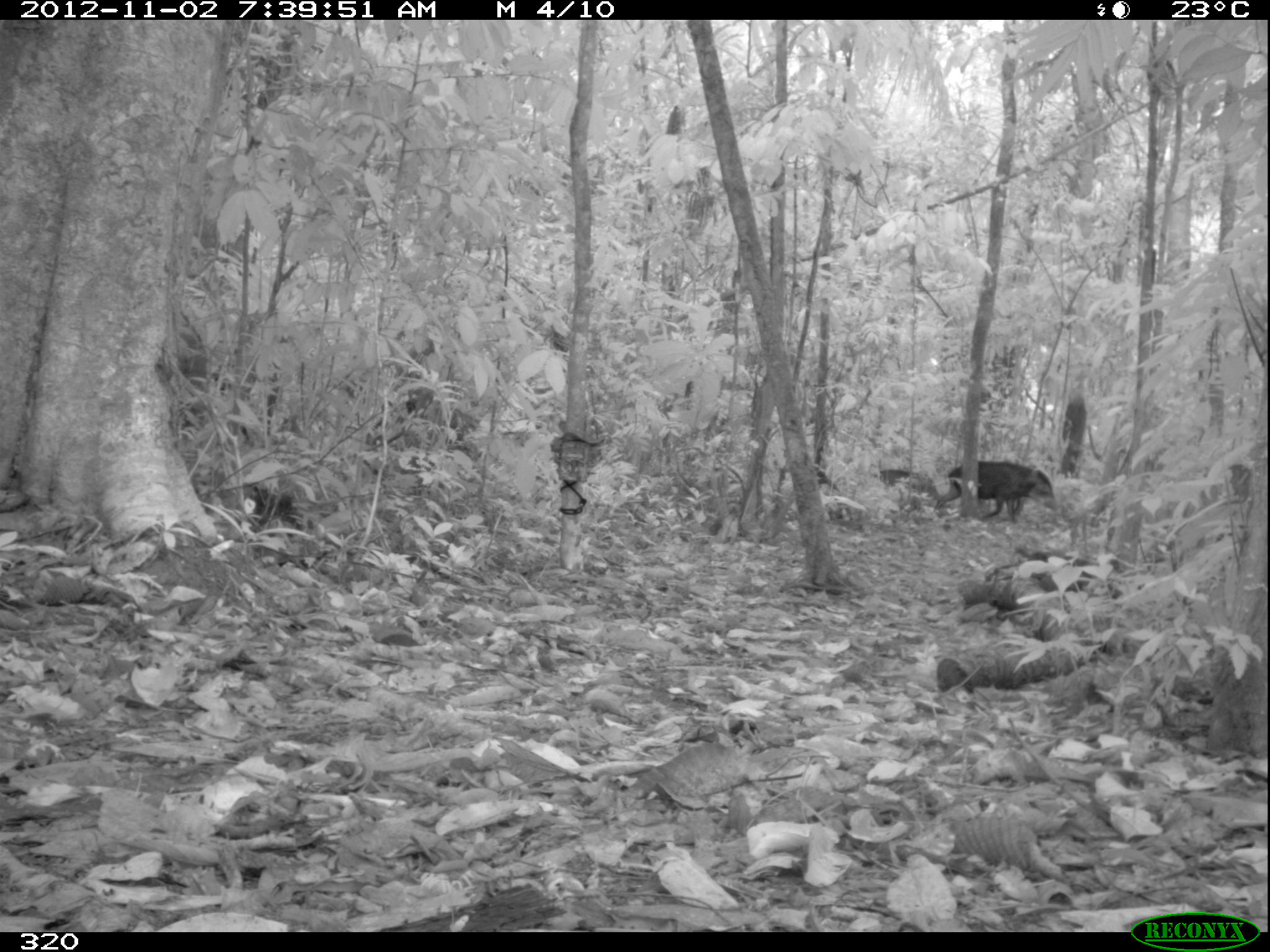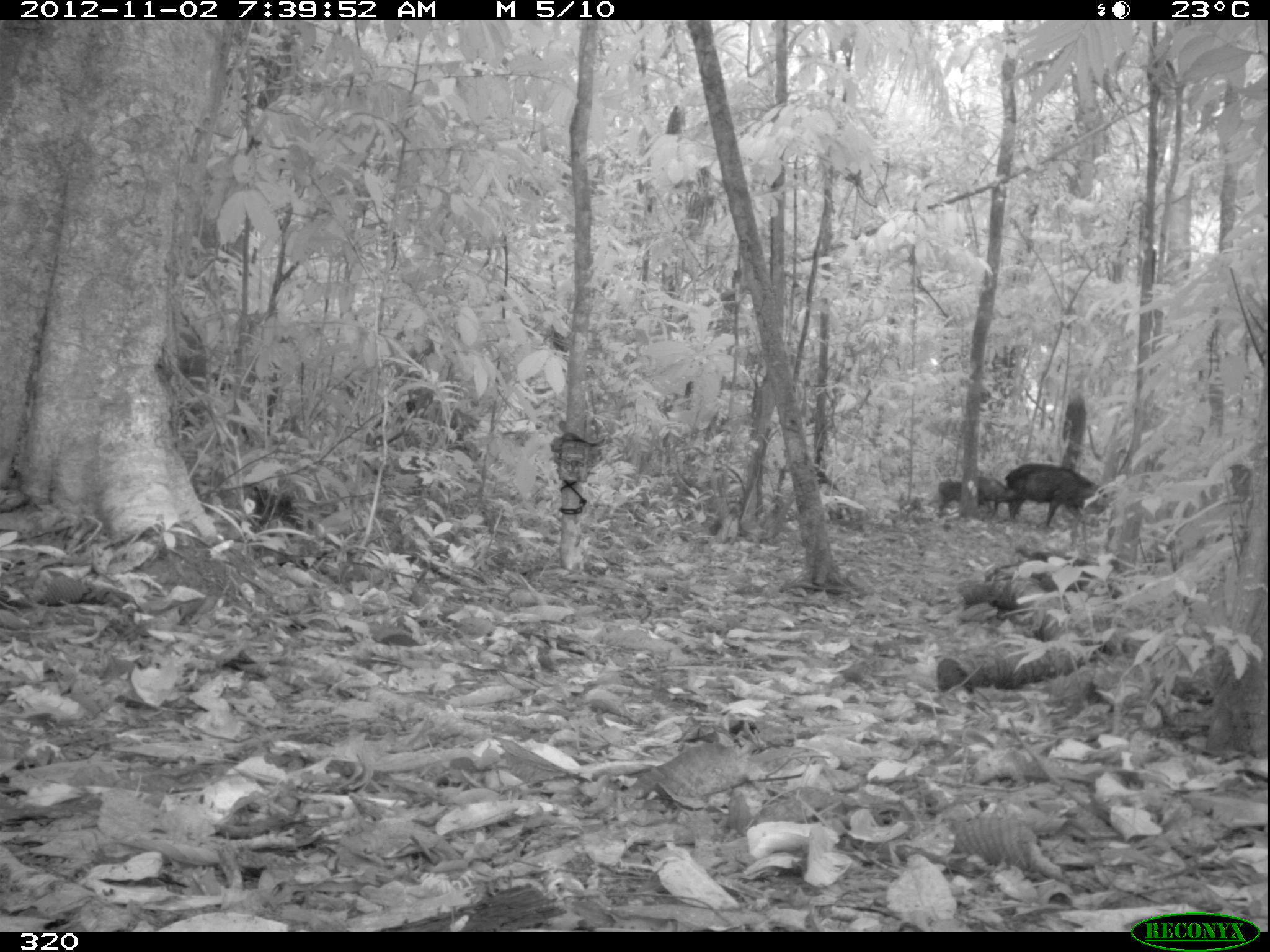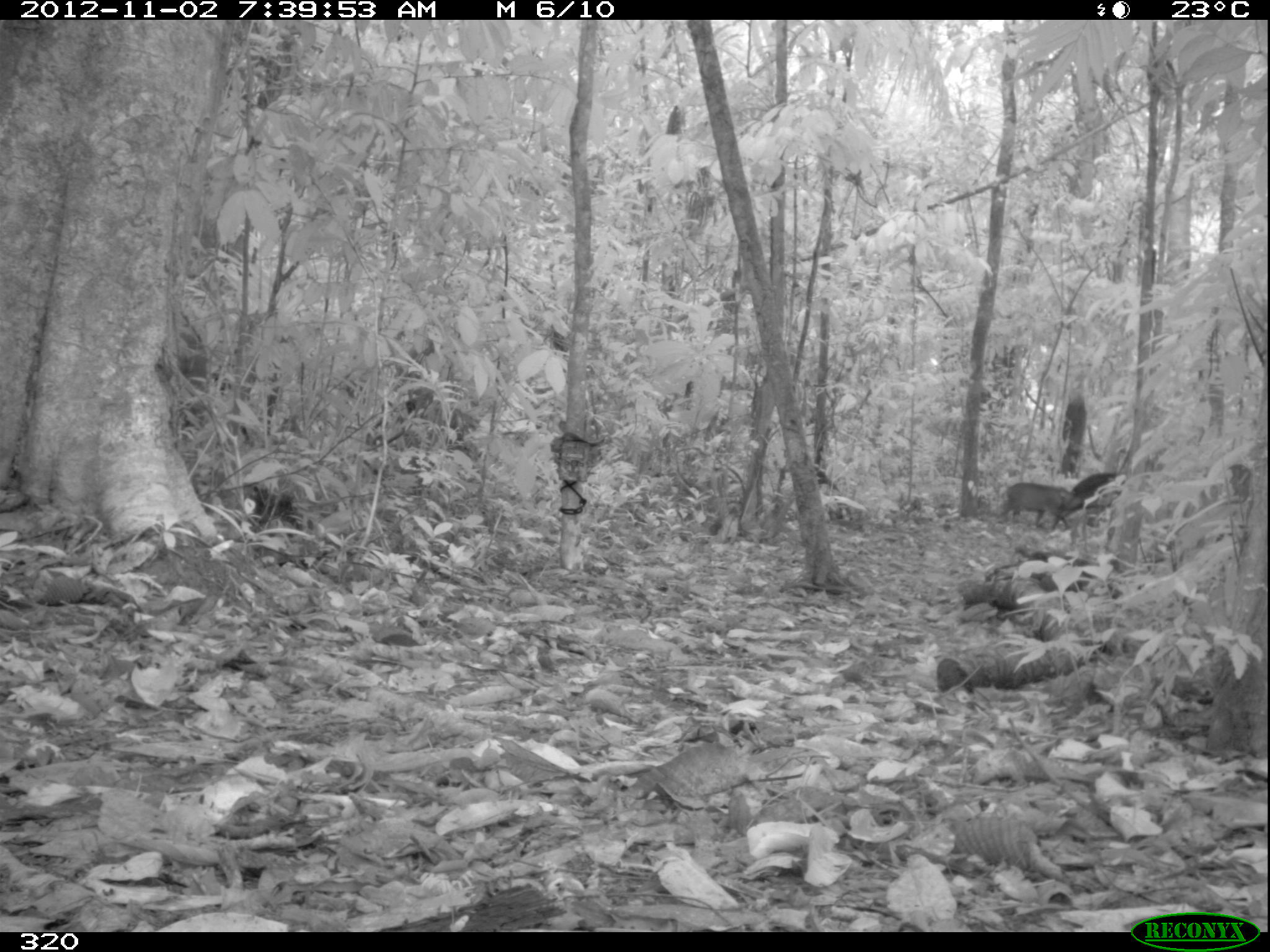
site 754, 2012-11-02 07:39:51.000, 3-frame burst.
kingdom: Animalia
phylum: Chordata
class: Mammalia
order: Artiodactyla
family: Tayassuidae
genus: Tayassu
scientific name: Tayassu pecari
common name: white-lipped peccary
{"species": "Tayassu pecari (white-lipped peccary)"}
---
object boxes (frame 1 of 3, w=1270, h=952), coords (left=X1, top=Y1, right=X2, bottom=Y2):
tayassu pecari: (left=933, top=461, right=1056, bottom=517); (left=873, top=468, right=944, bottom=508)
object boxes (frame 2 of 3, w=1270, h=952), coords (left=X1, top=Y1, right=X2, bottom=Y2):
tayassu pecari: (left=1003, top=462, right=1108, bottom=528); (left=938, top=479, right=988, bottom=518); (left=978, top=476, right=1020, bottom=519)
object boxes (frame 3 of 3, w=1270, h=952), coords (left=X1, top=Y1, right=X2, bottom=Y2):
tayassu pecari: (left=1051, top=472, right=1126, bottom=529); (left=998, top=482, right=1082, bottom=529)